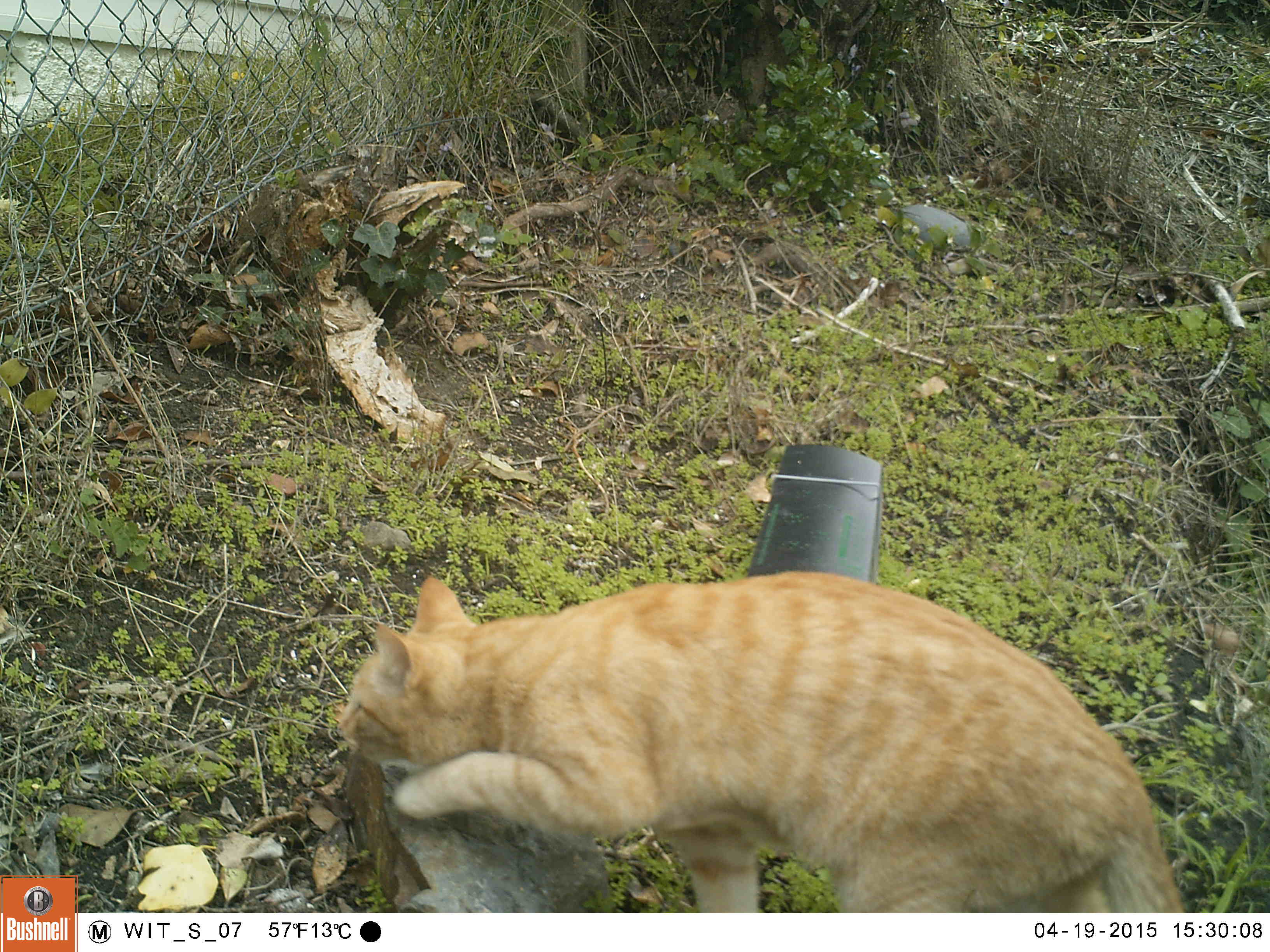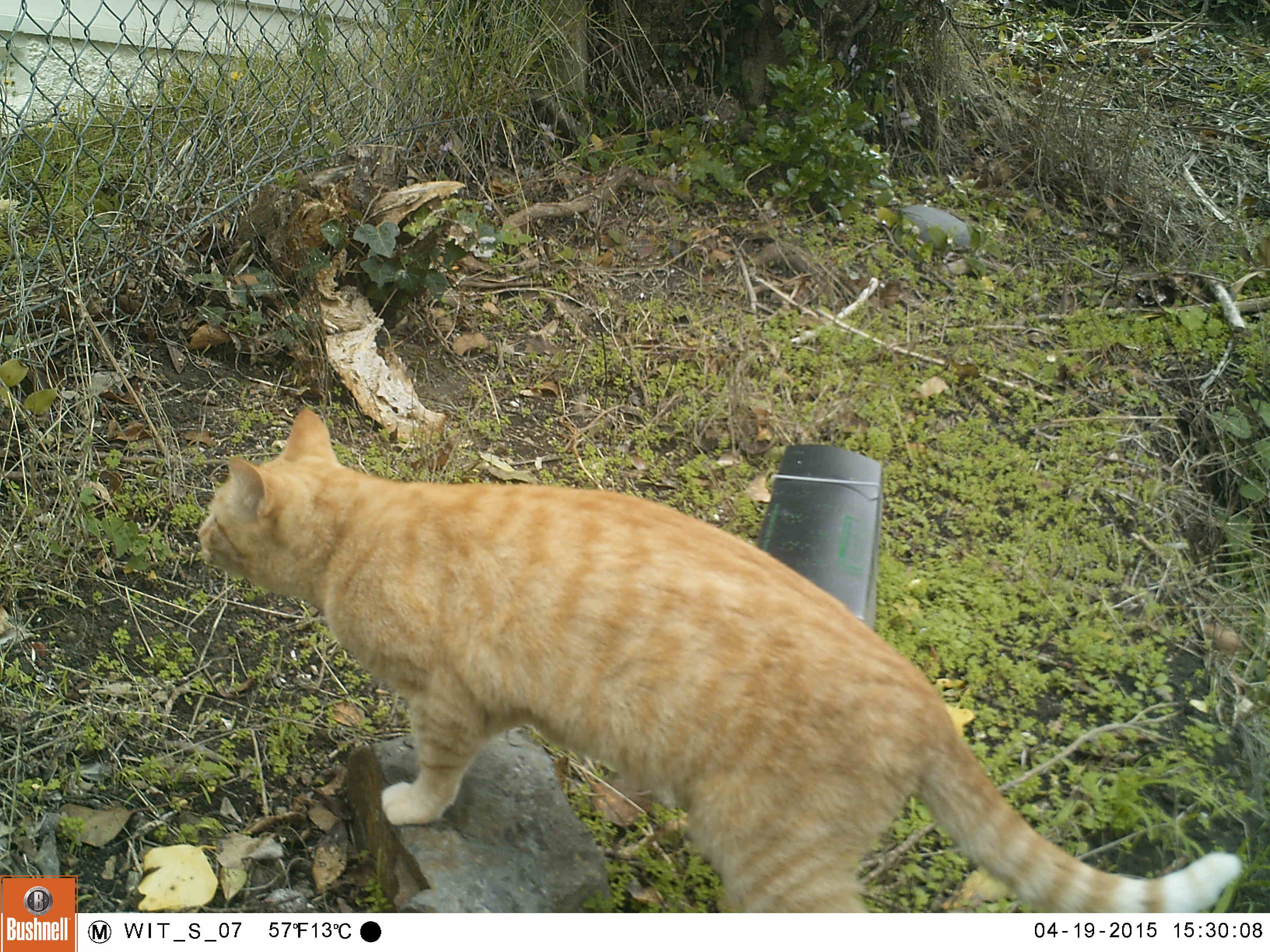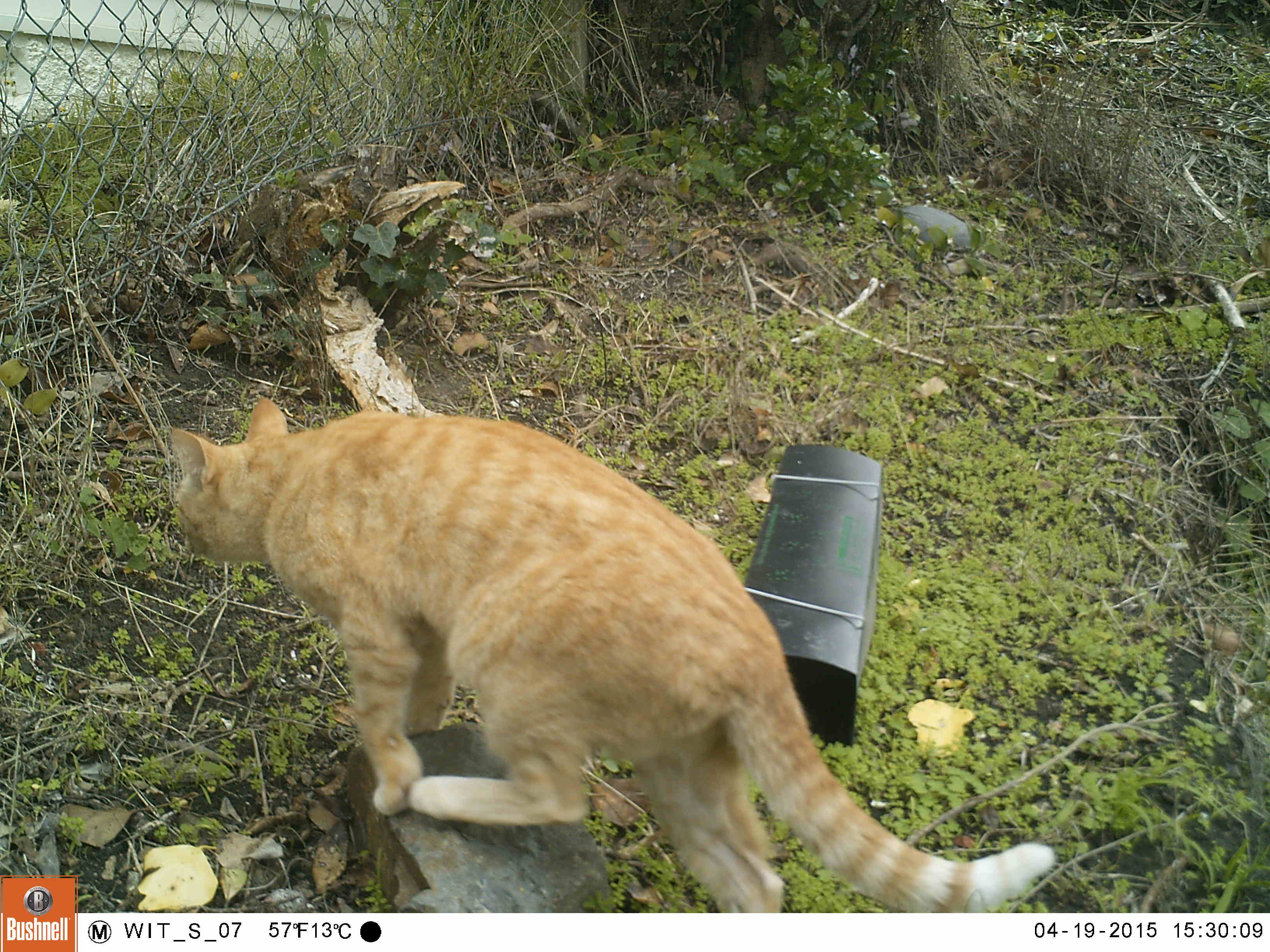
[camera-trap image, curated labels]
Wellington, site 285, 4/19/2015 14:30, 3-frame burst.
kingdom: Animalia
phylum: Chordata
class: Mammalia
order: Carnivora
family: Felidae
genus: Felis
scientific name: Felis catus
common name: cat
Cat (Felis catus).